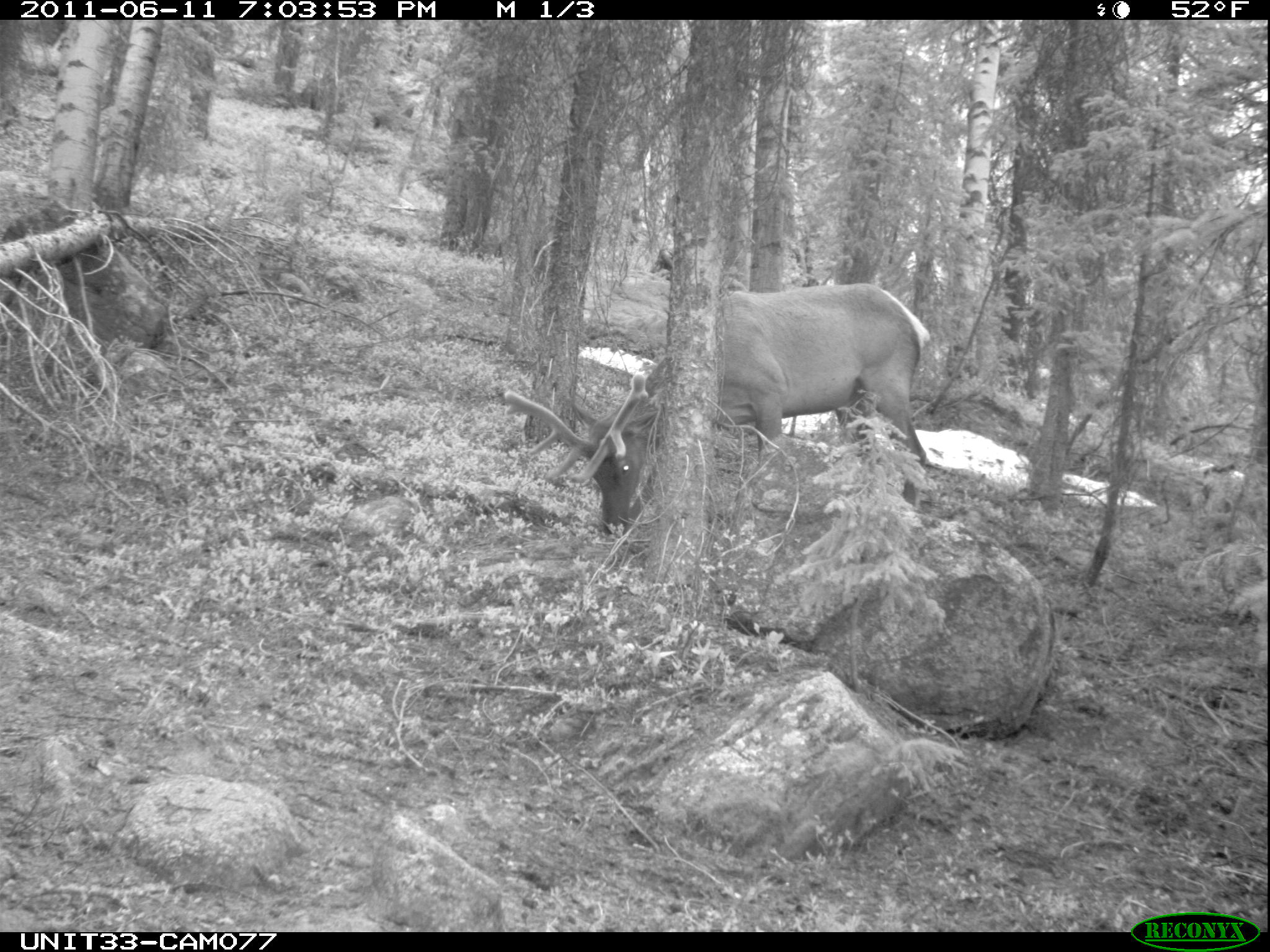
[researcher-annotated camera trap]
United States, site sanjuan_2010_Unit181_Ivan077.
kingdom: Animalia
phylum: Chordata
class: Mammalia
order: Artiodactyla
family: Cervidae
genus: Cervus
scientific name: Cervus elaphus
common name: red deer